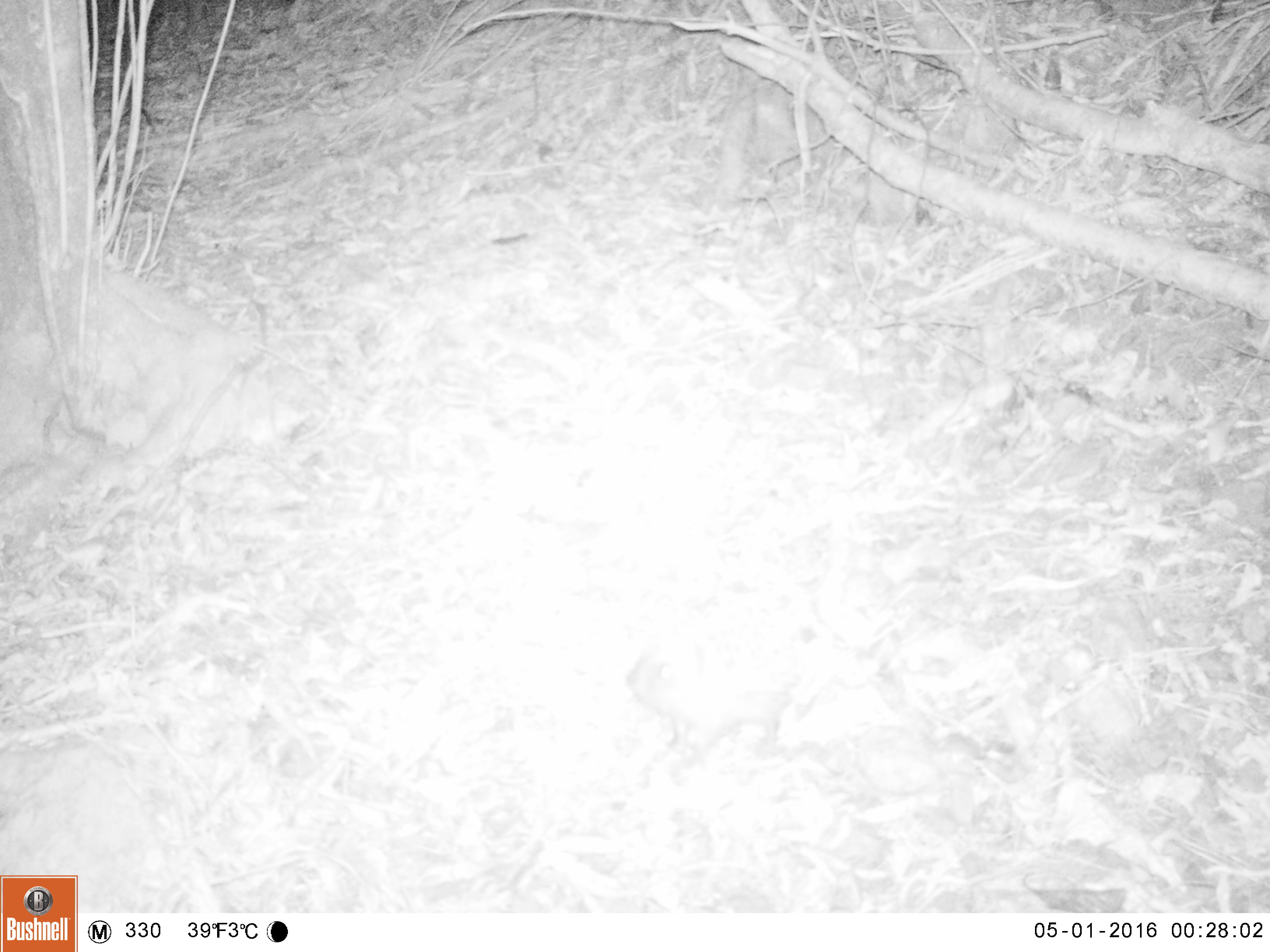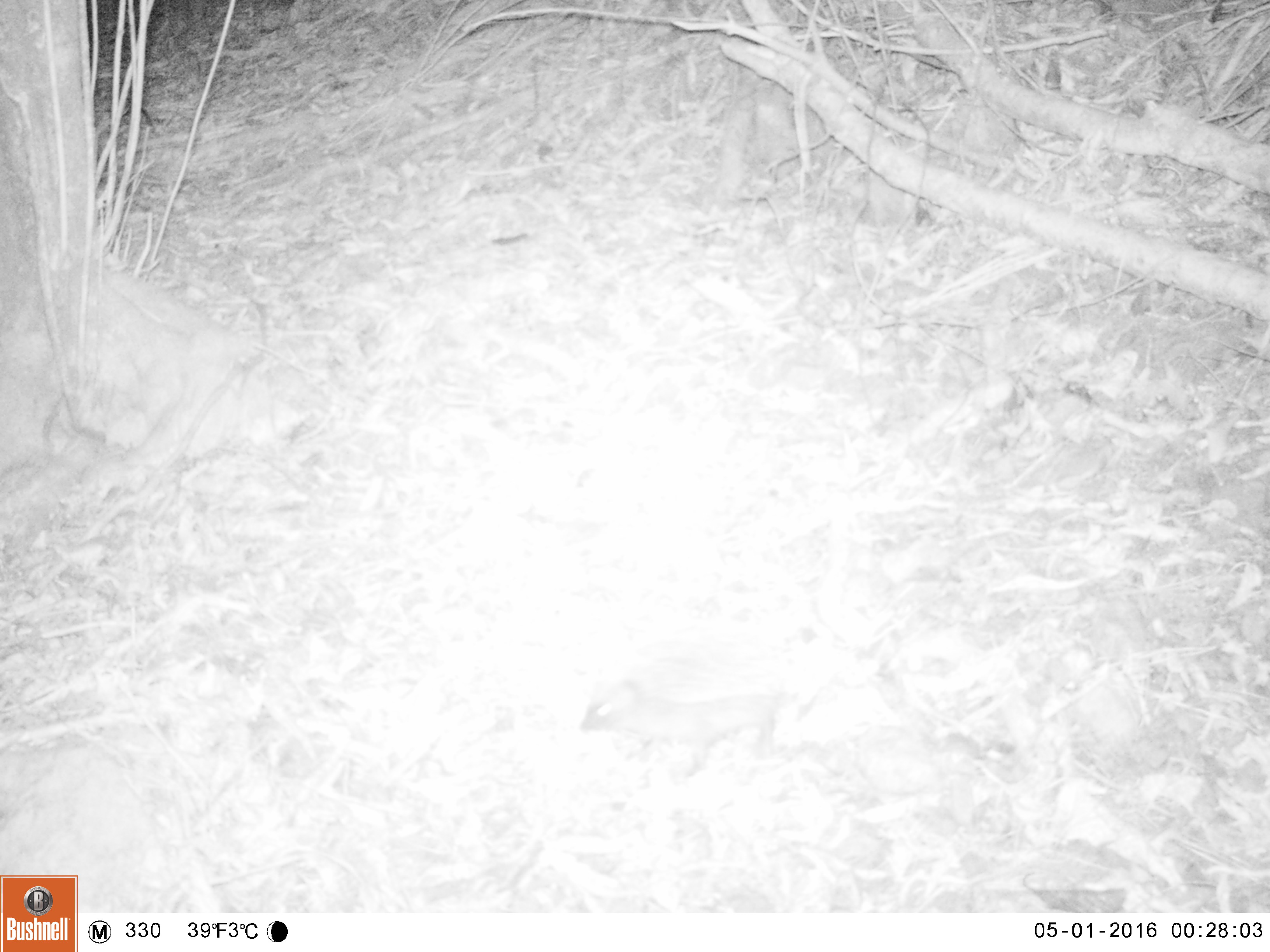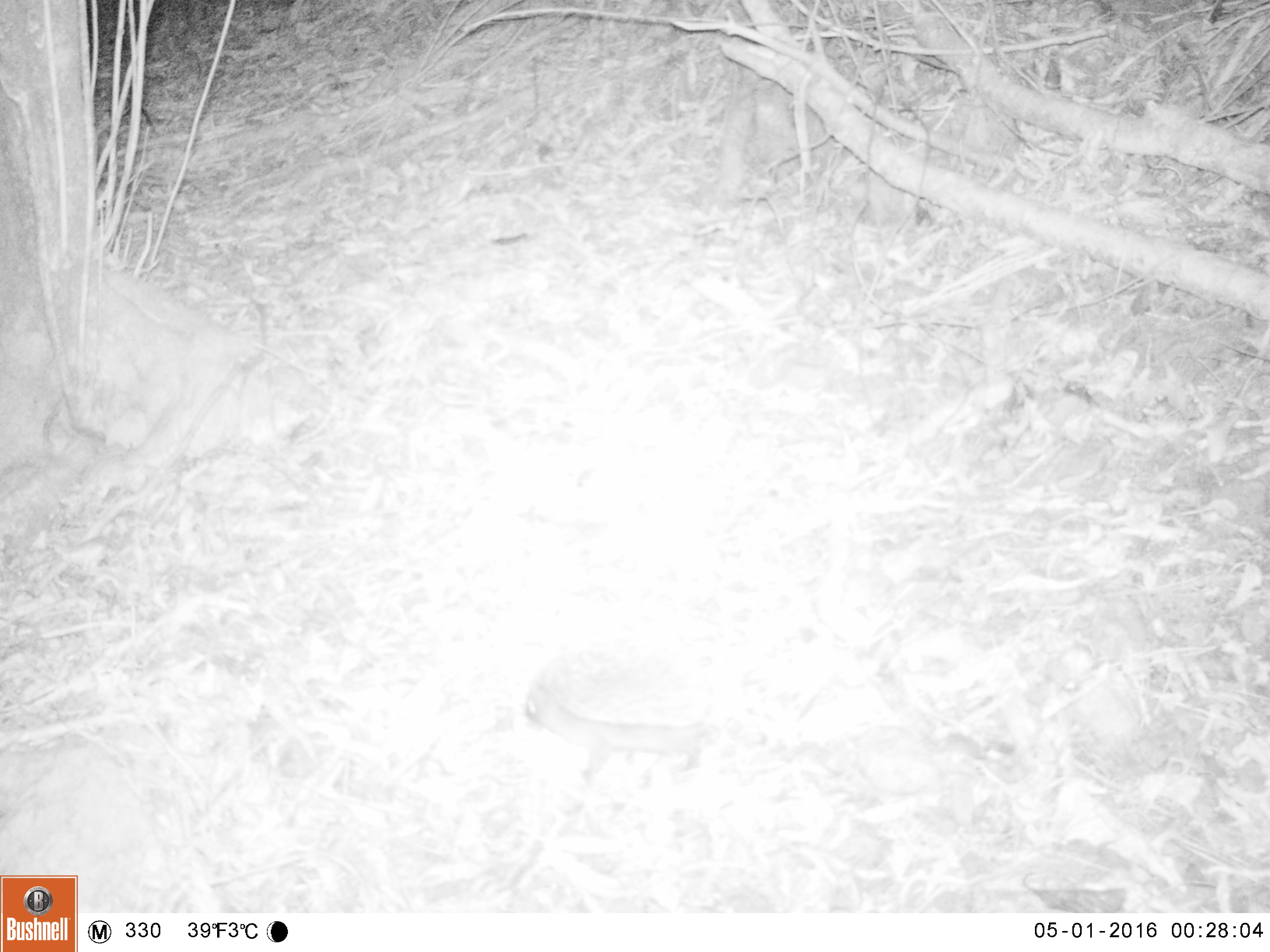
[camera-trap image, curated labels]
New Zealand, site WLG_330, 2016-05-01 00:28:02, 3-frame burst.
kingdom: Animalia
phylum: Chordata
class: Mammalia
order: Eulipotyphla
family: Erinaceidae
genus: Erinaceus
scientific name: Erinaceus europaeus europaeus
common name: european hedgehog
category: hedgehog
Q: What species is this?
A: Hedgehog (european hedgehog) (Erinaceus europaeus europaeus).